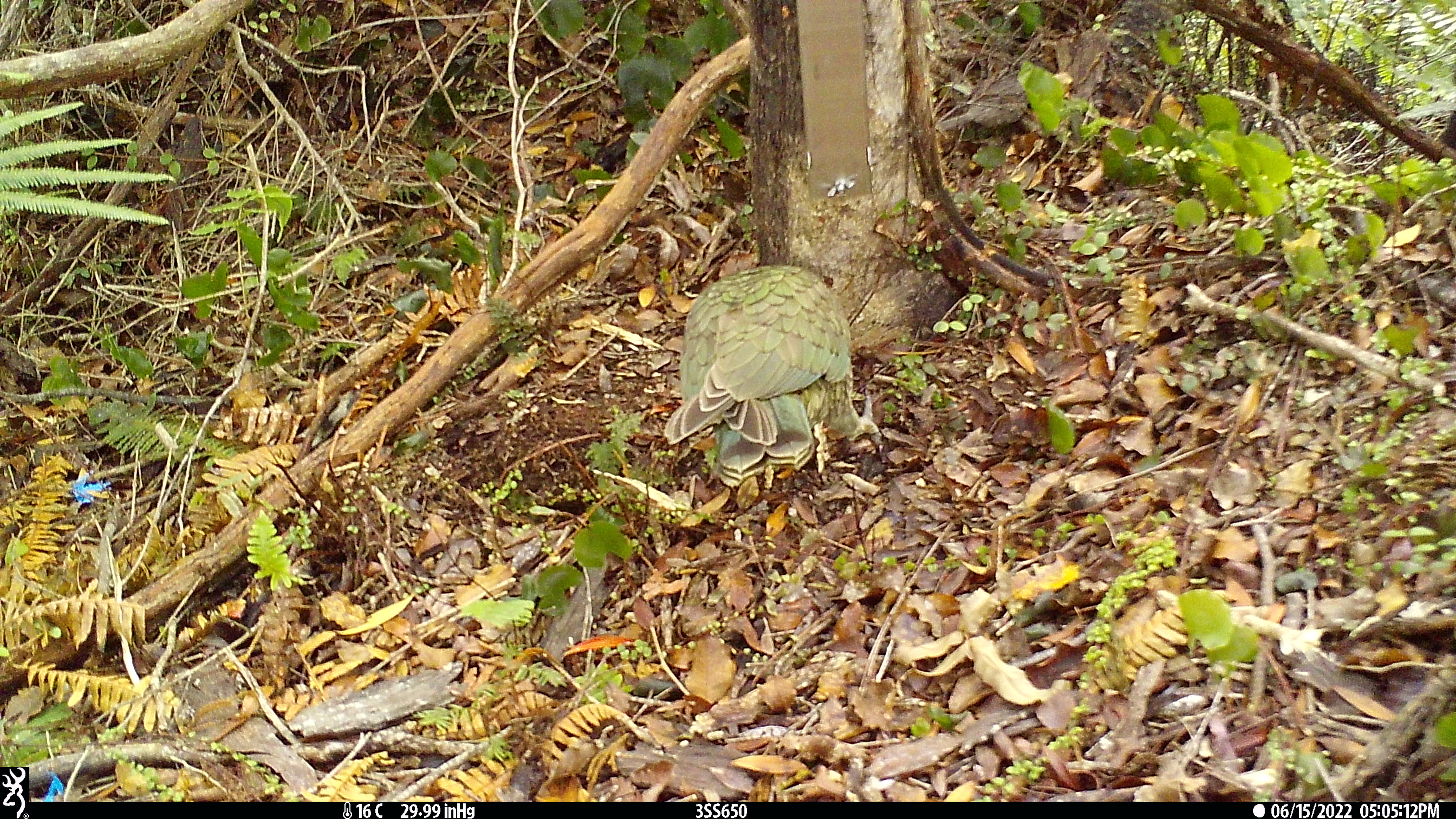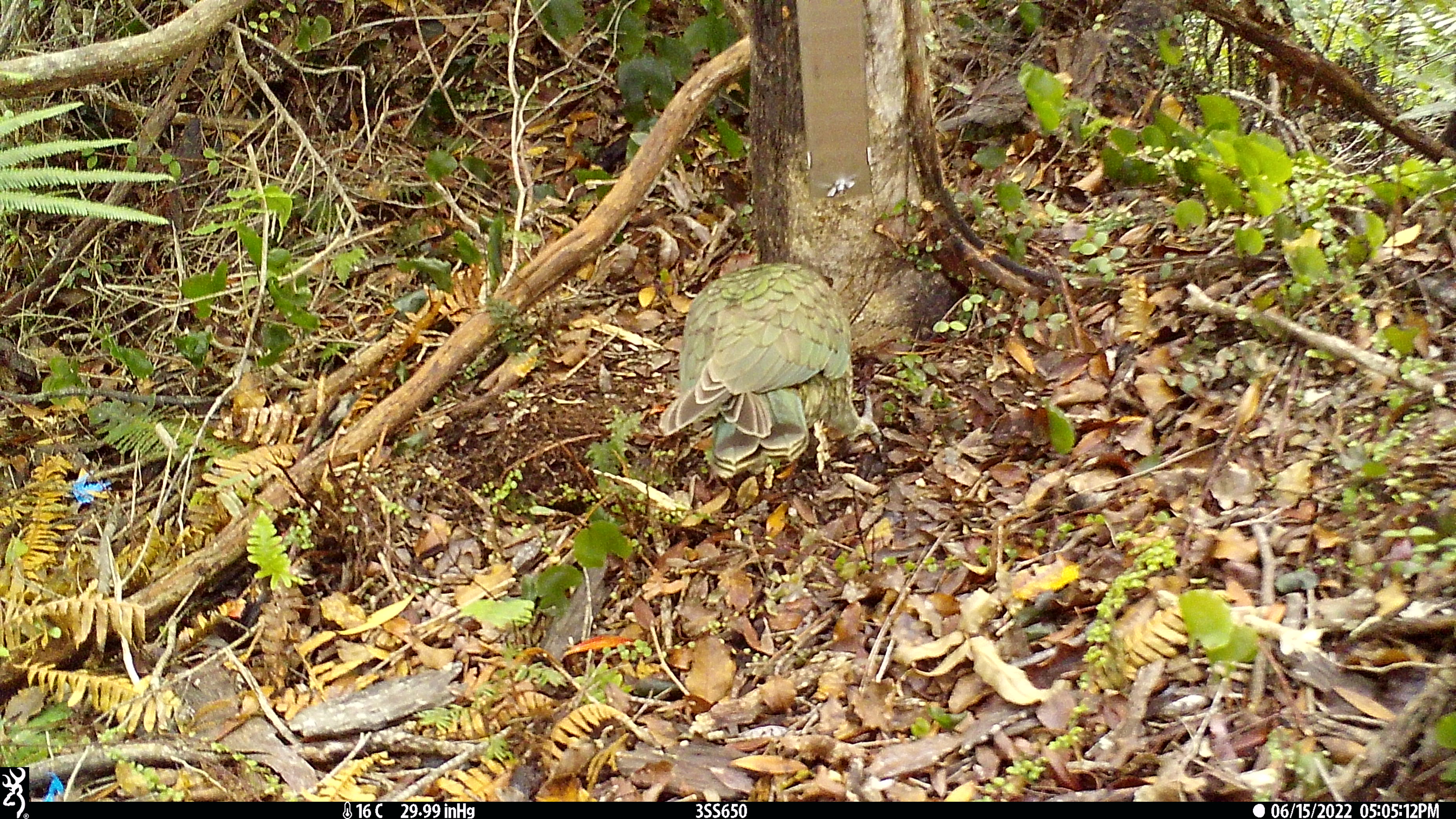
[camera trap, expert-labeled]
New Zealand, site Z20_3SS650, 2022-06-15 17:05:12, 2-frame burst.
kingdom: Animalia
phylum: Chordata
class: Aves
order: Psittaciformes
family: Strigopidae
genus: Nestor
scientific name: Nestor notabilis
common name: kea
Kea (Nestor notabilis).